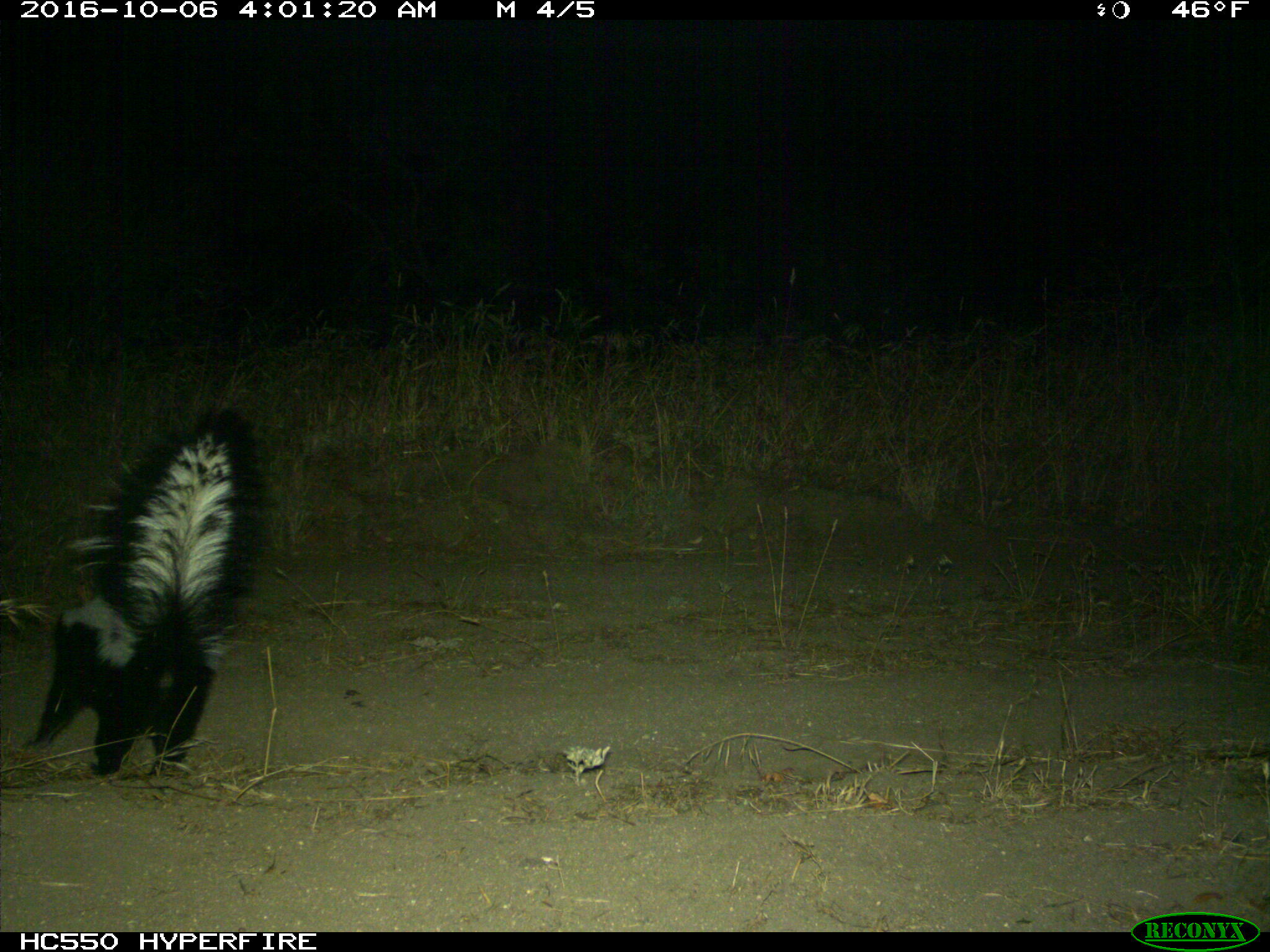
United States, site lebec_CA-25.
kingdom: Animalia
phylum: Chordata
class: Mammalia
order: Carnivora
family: Mephitidae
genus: Mephitis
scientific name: Mephitis mephitis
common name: striped skunk